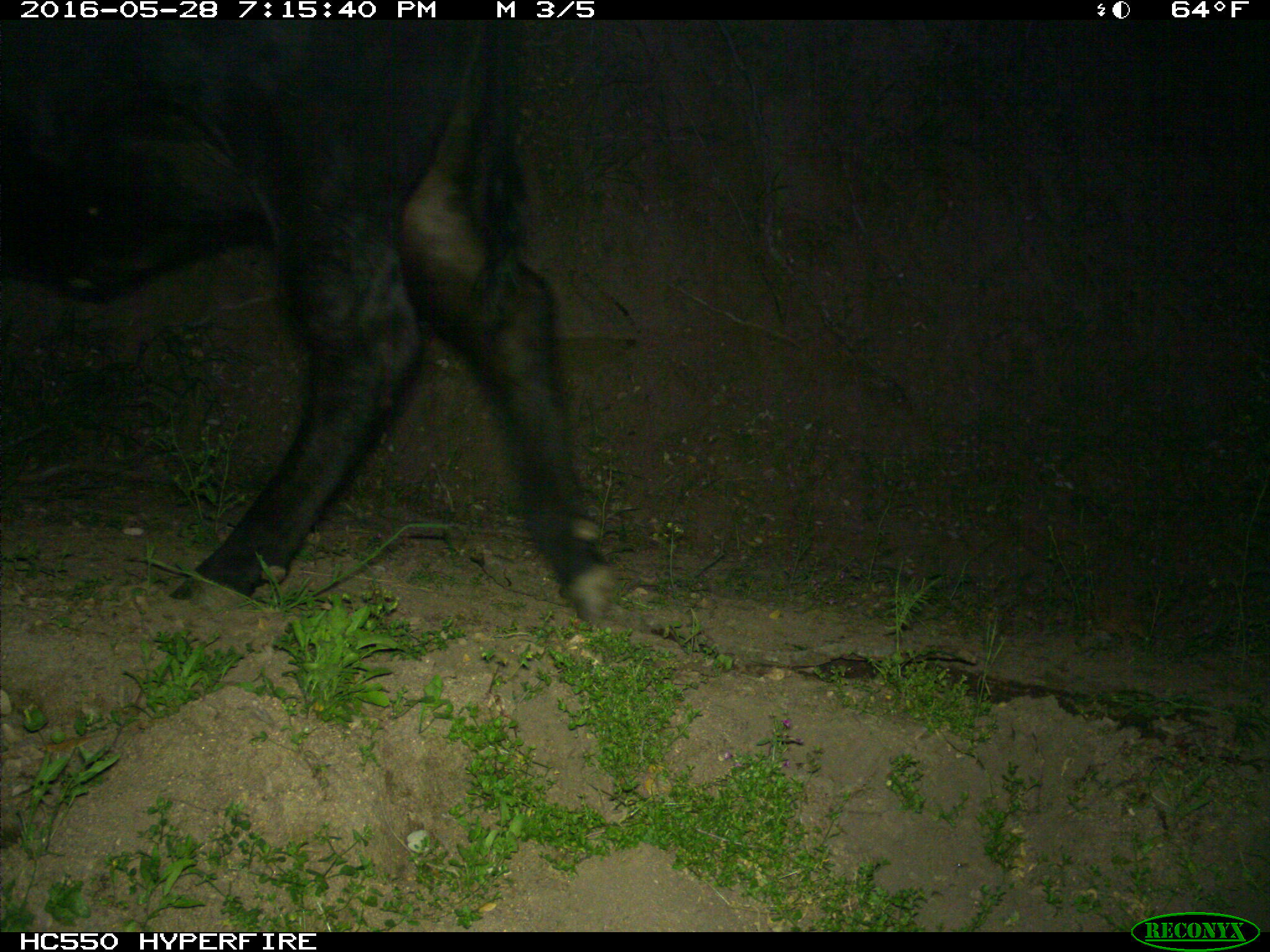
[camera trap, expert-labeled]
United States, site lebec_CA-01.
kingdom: Animalia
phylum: Chordata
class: Mammalia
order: Artiodactyla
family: Bovidae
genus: Bos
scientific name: Bos taurus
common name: domestic cow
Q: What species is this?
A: Bos taurus (domestic cow).